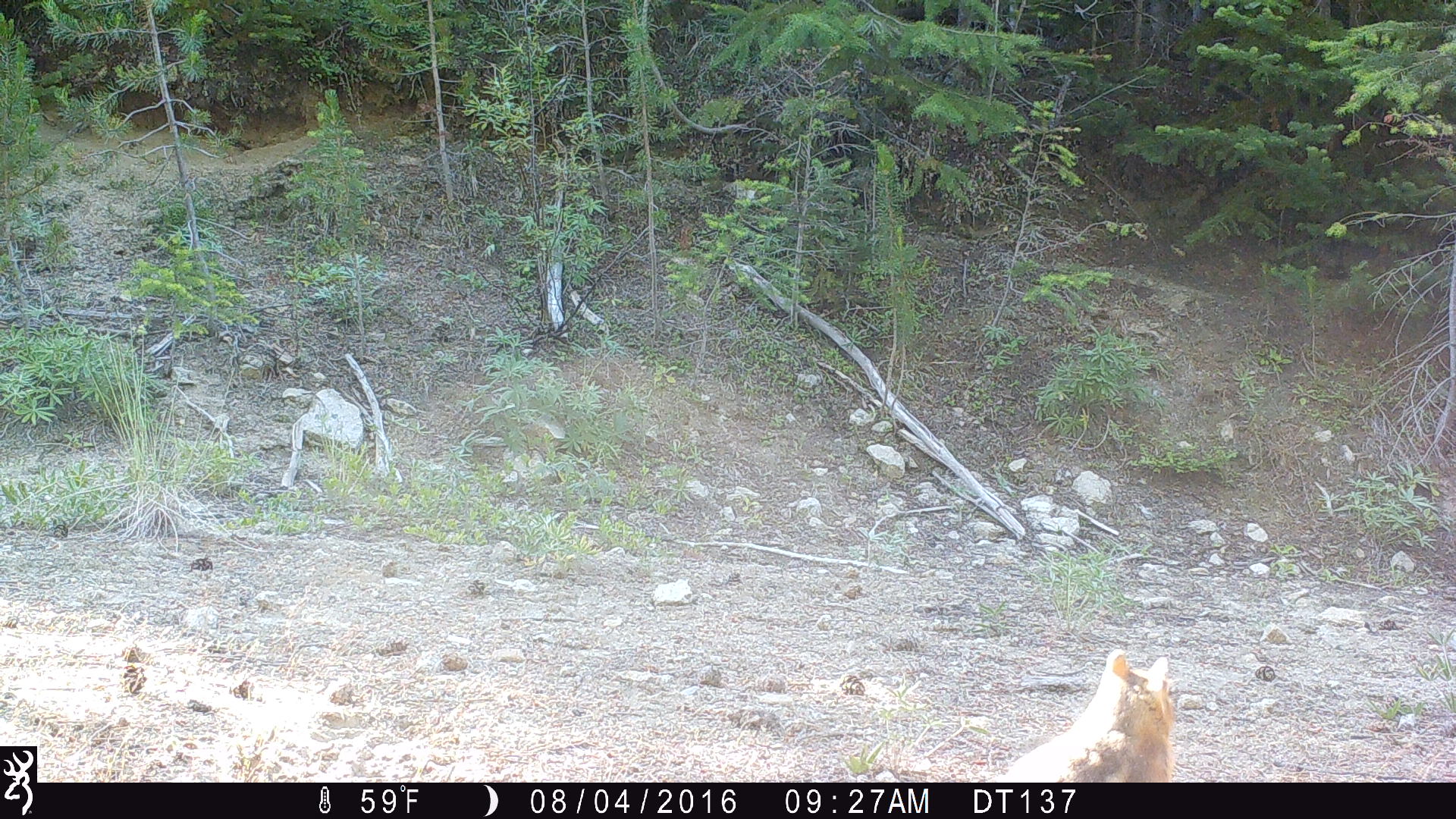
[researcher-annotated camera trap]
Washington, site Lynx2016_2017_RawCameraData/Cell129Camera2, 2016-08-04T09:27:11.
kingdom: Animalia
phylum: Chordata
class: Mammalia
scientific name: Mammalia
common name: small mammal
Small mammal (Mammalia). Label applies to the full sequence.